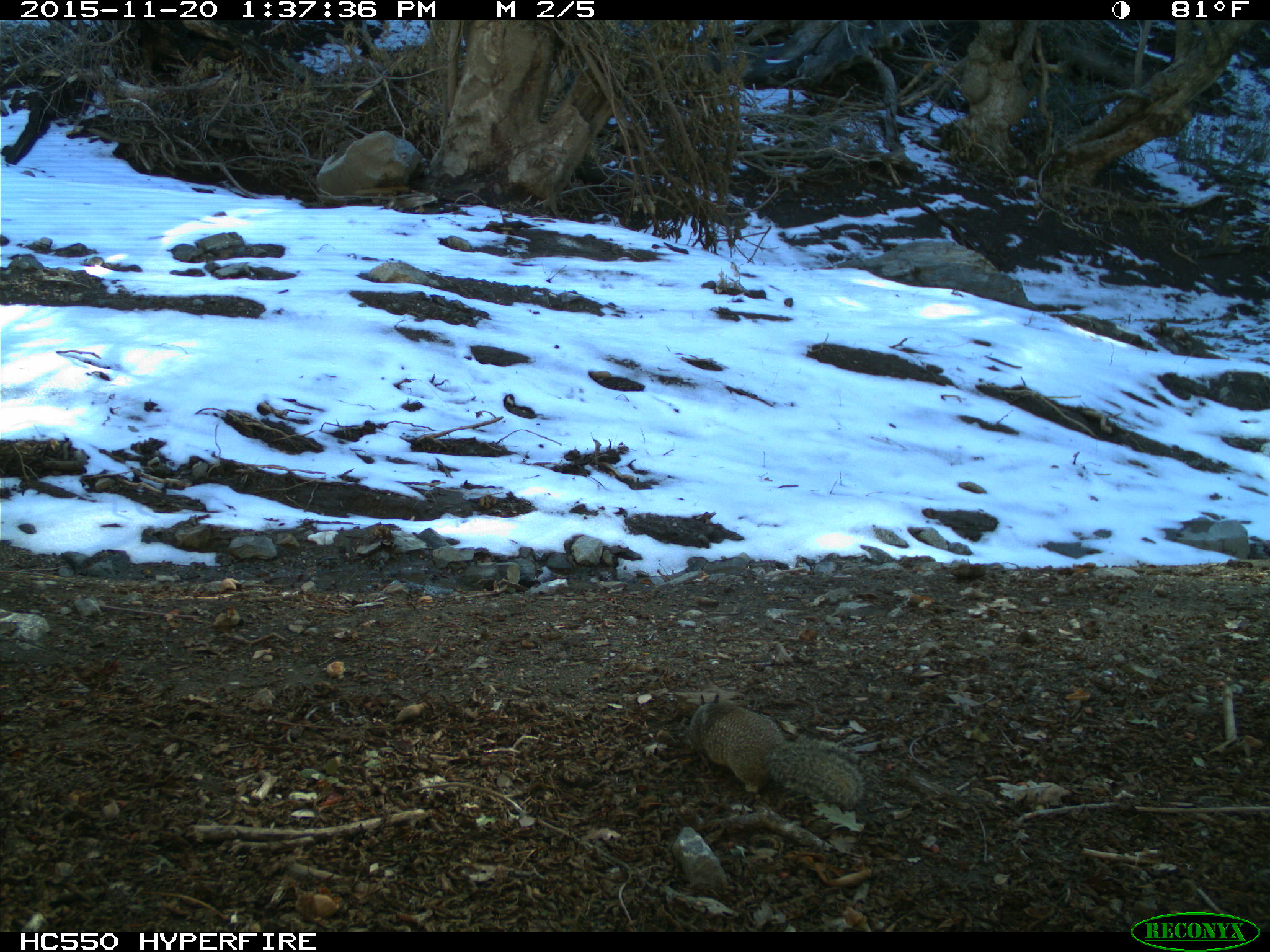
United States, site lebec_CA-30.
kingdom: Animalia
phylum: Chordata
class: Mammalia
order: Rodentia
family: Sciuridae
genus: Otospermophilus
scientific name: Otospermophilus beecheyi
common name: california ground squirrel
Otospermophilus beecheyi (california ground squirrel).